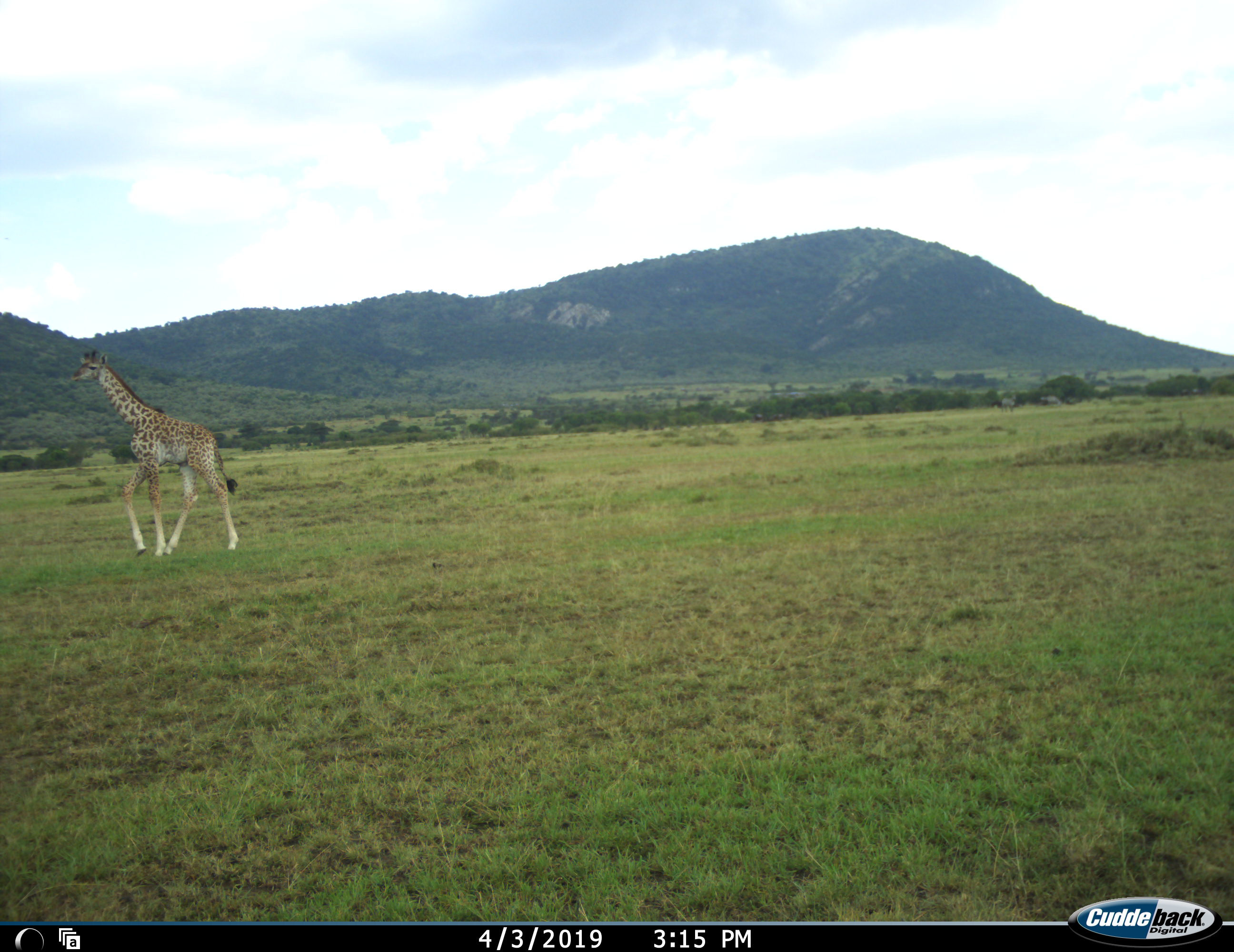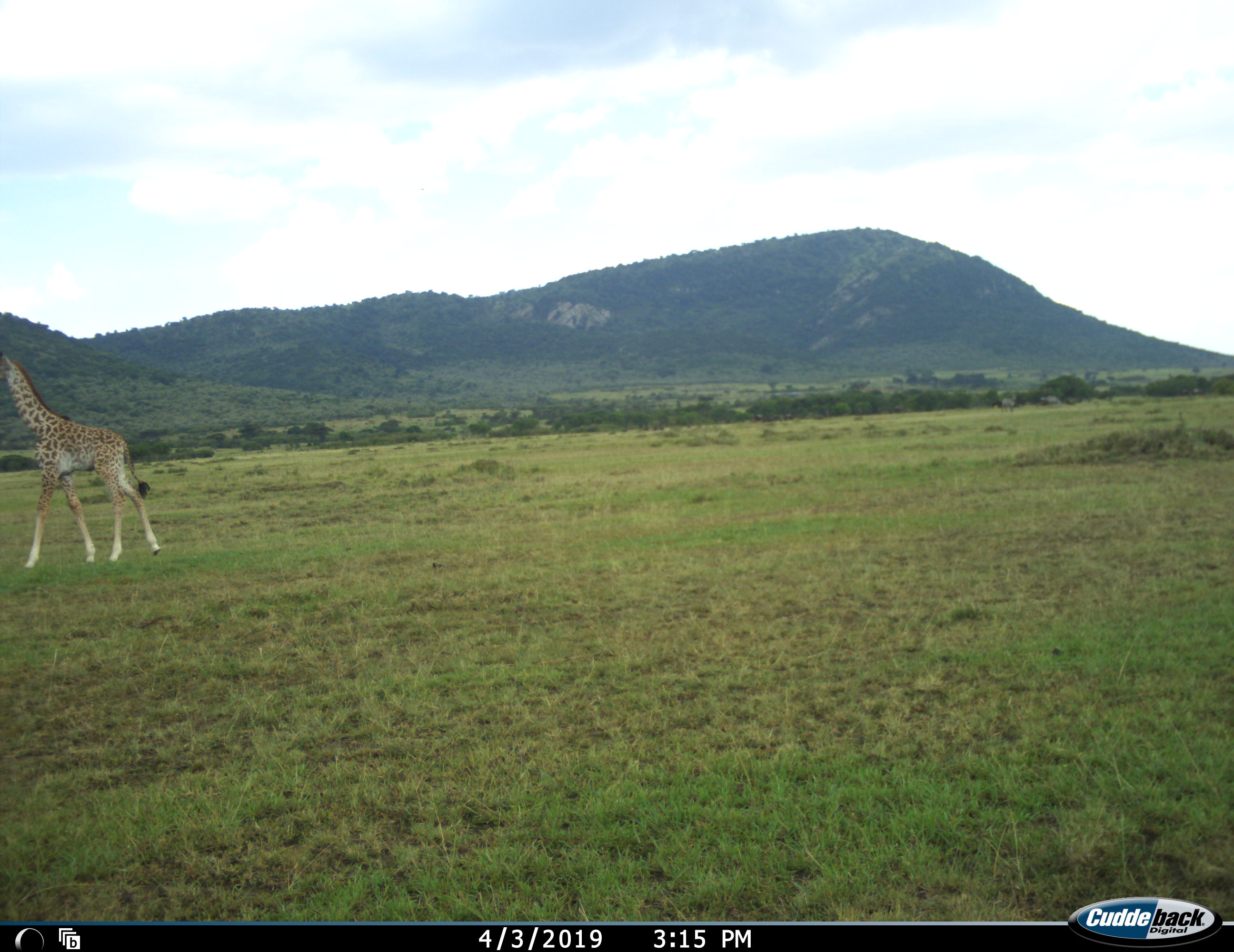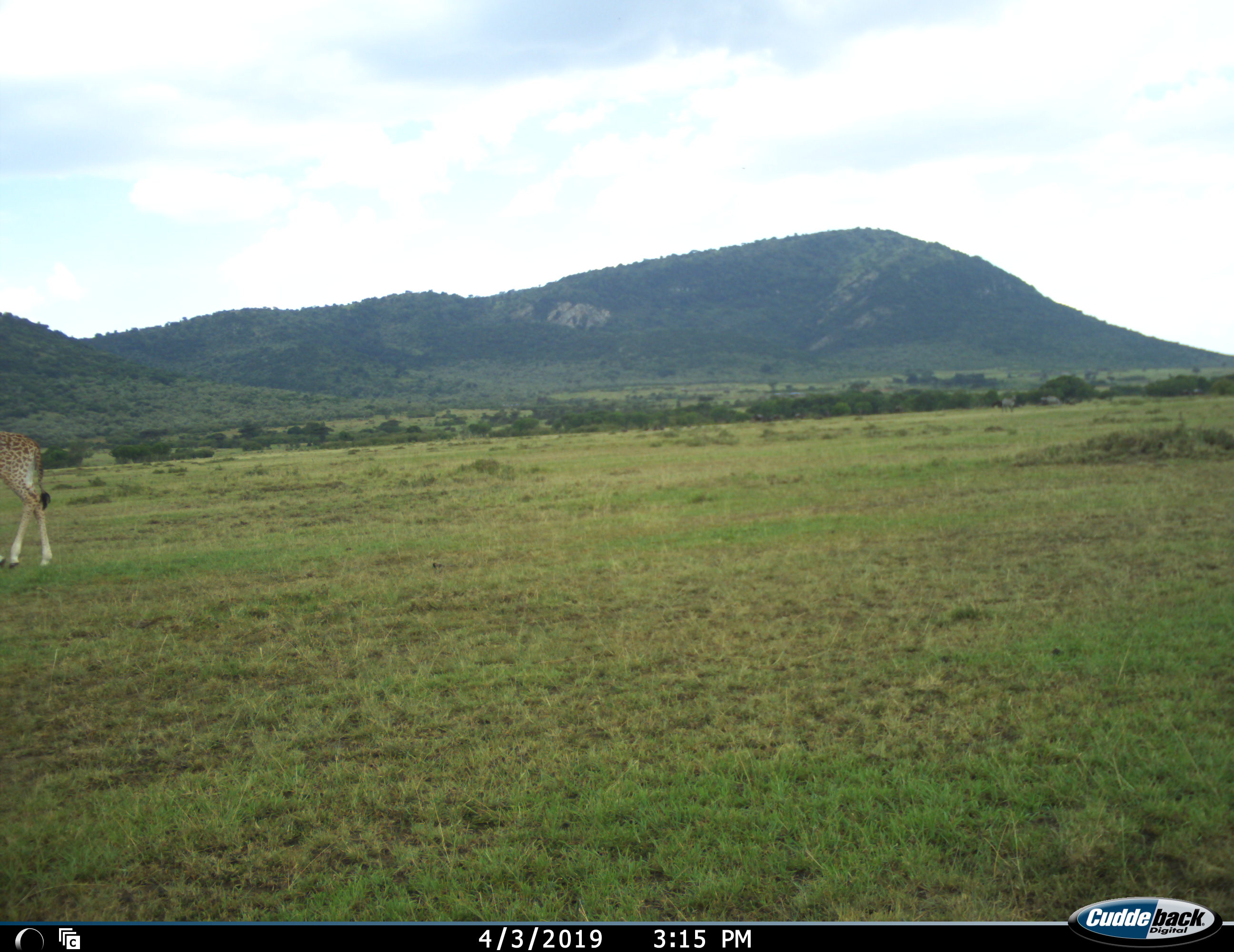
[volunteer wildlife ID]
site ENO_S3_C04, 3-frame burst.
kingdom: Animalia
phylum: Chordata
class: Mammalia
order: Artiodactyla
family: Giraffidae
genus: Giraffa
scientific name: Giraffa camelopardalis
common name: giraffe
Giraffe (Giraffa camelopardalis), count 1. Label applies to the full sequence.